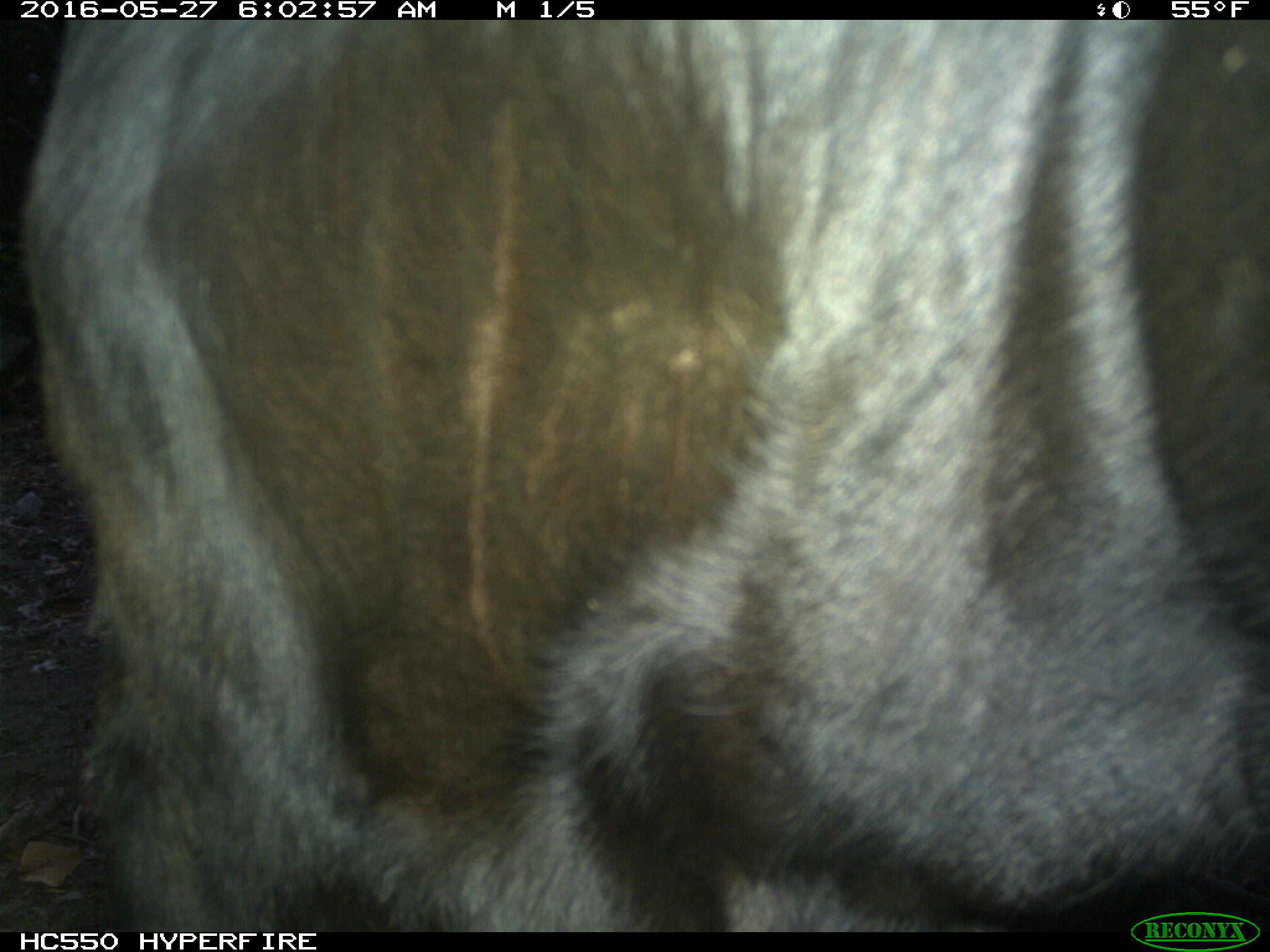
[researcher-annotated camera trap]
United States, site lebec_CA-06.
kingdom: Animalia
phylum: Chordata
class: Mammalia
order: Artiodactyla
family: Bovidae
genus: Bos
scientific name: Bos taurus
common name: domestic cow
Bos taurus (domestic cow).